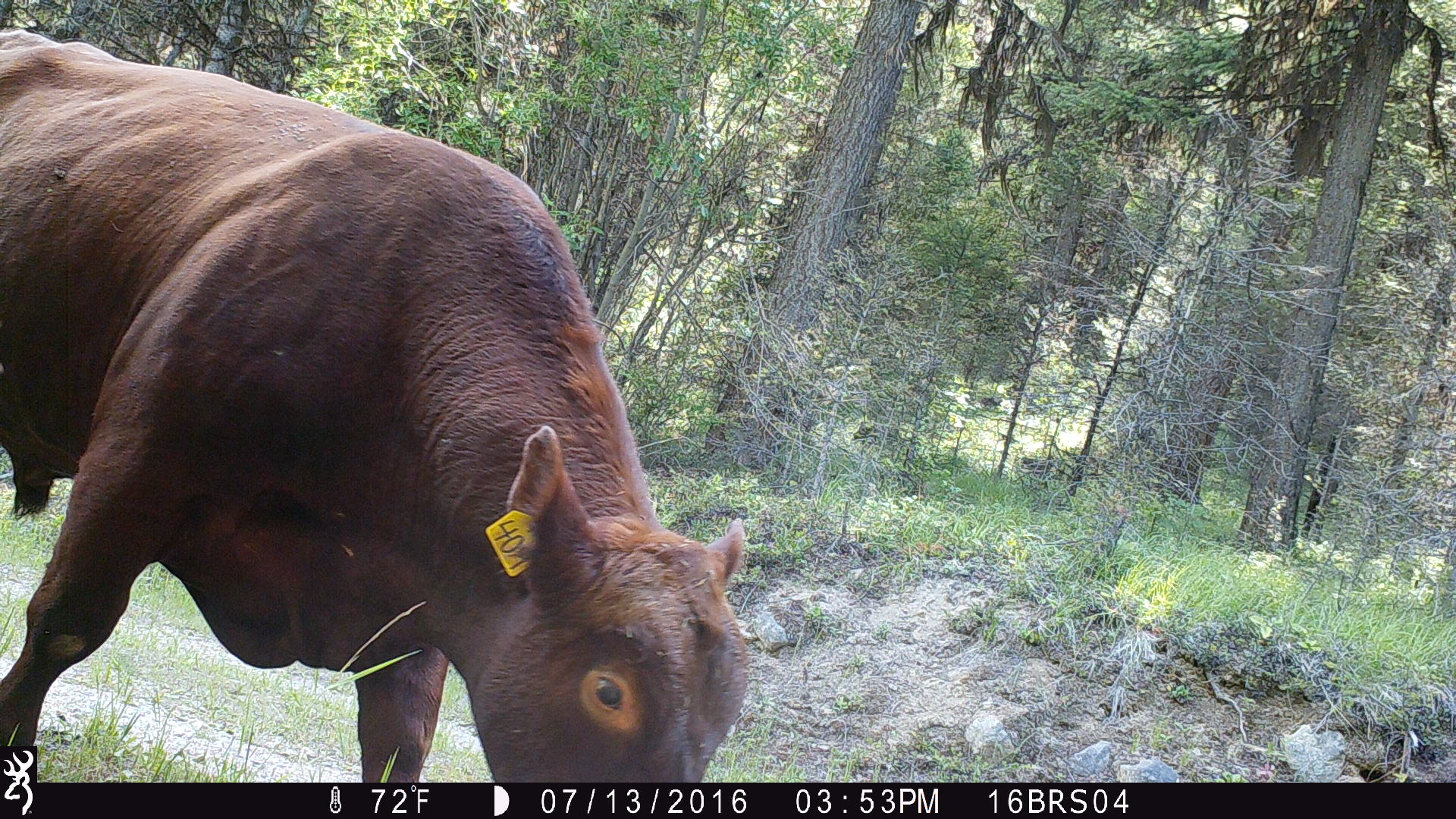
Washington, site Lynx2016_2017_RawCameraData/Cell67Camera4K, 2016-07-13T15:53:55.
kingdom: Animalia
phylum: Chordata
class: Mammalia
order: Artiodactyla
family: Bovidae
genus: Bos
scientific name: Bos taurus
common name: domestic cattle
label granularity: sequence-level